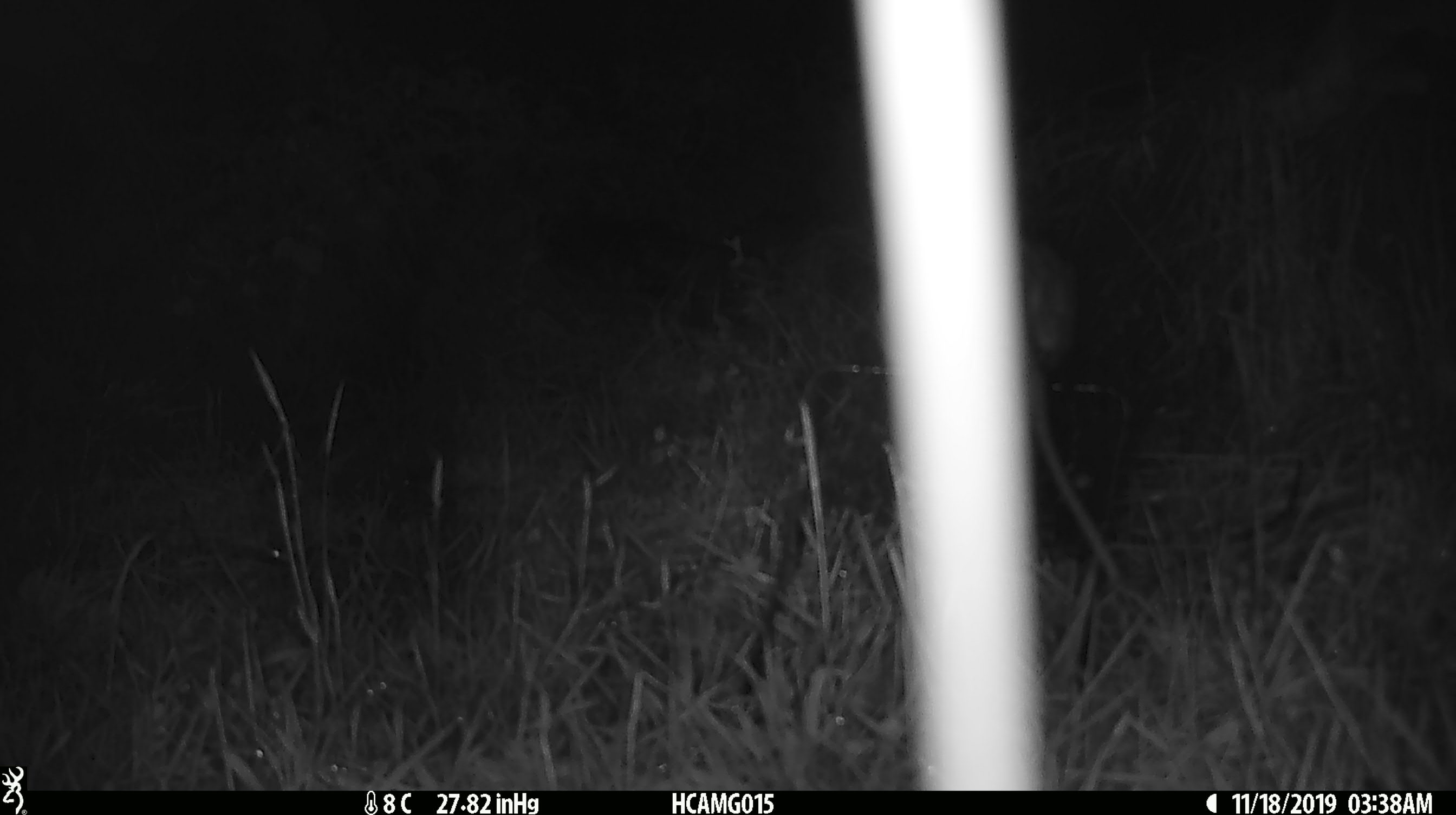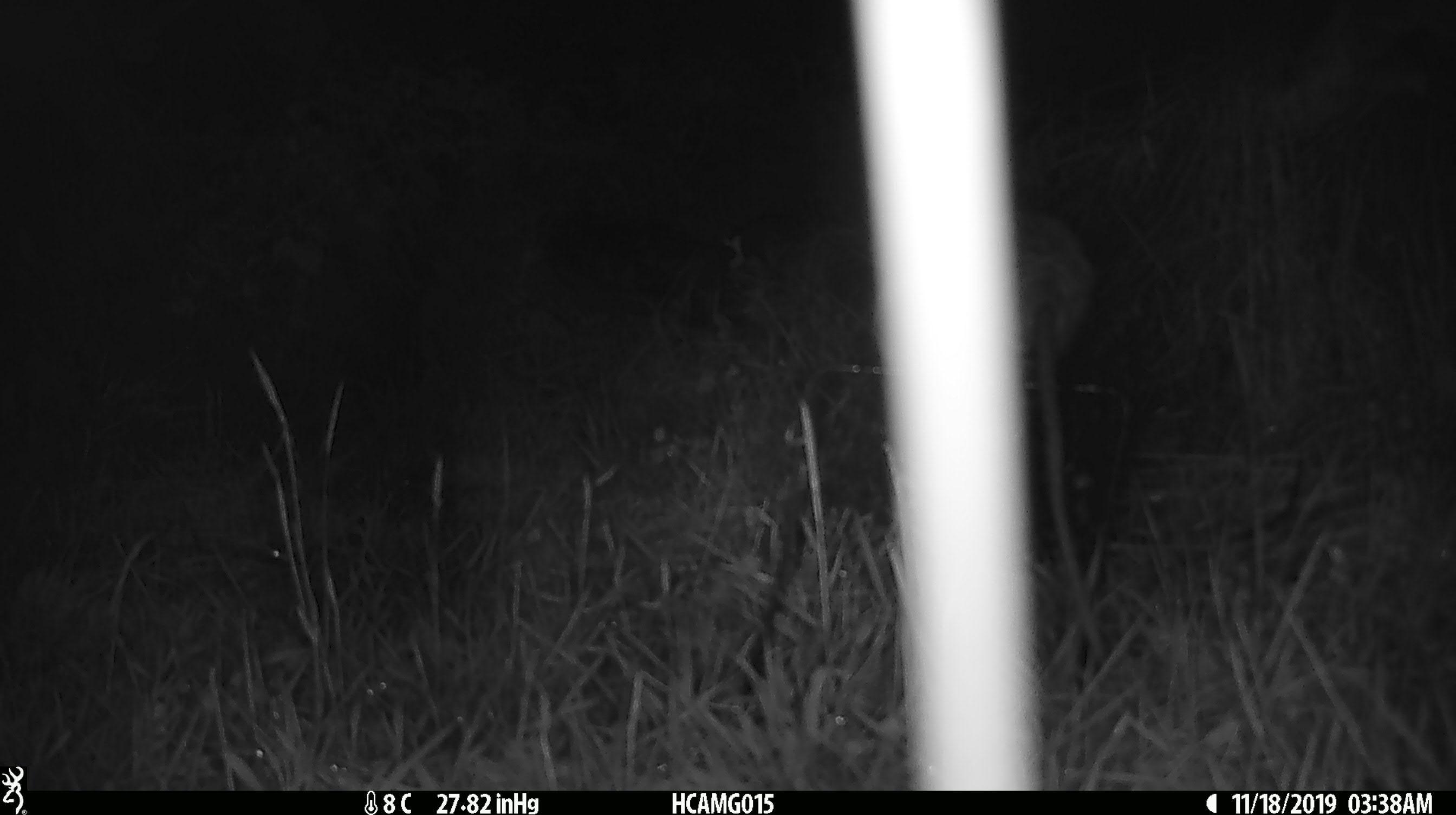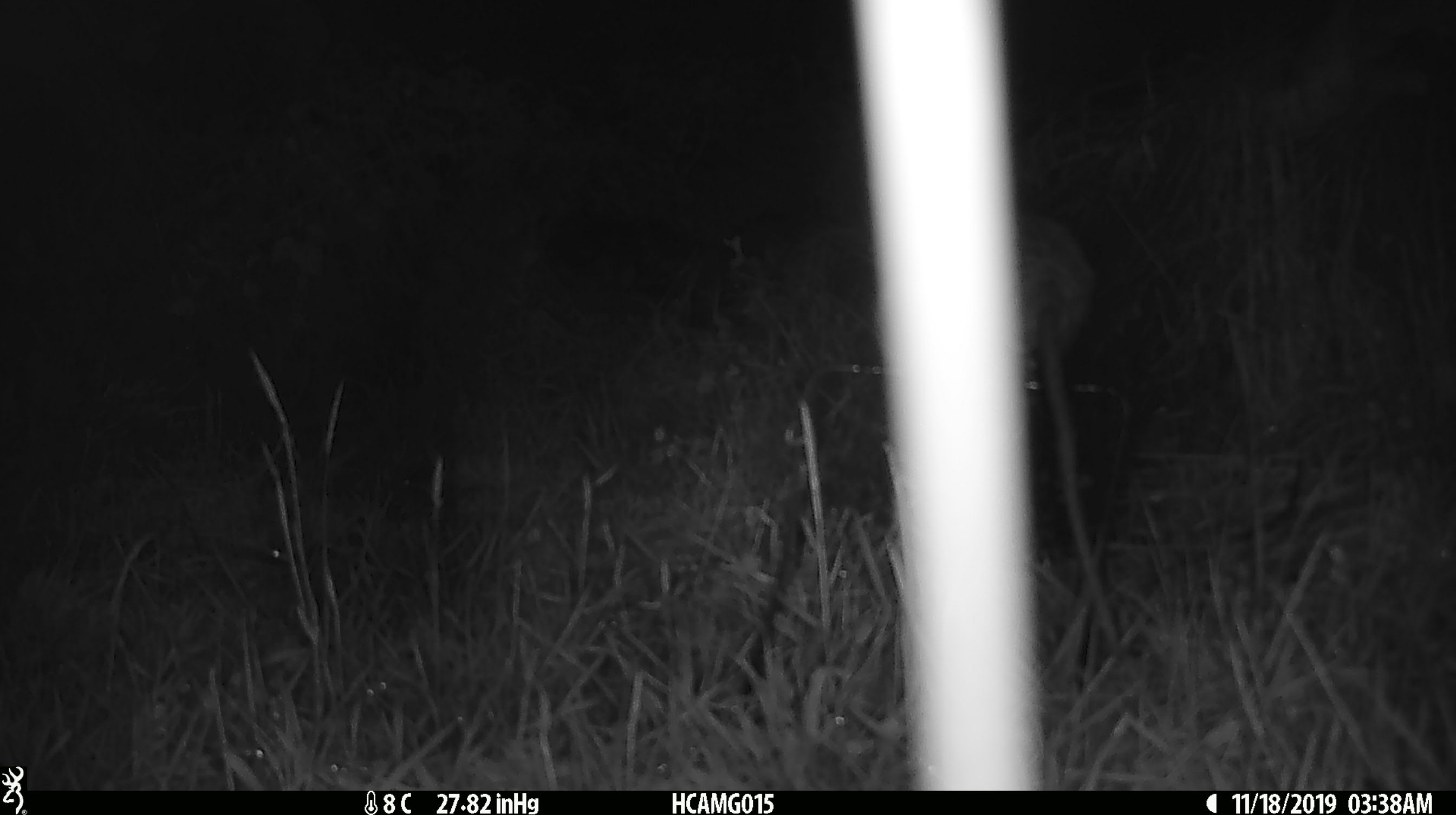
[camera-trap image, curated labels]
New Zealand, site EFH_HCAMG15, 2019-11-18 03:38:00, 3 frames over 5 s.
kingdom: Animalia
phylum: Chordata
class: Mammalia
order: Rodentia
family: Muridae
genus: Rattus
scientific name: Rattus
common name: rat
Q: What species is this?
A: Rat (Rattus).